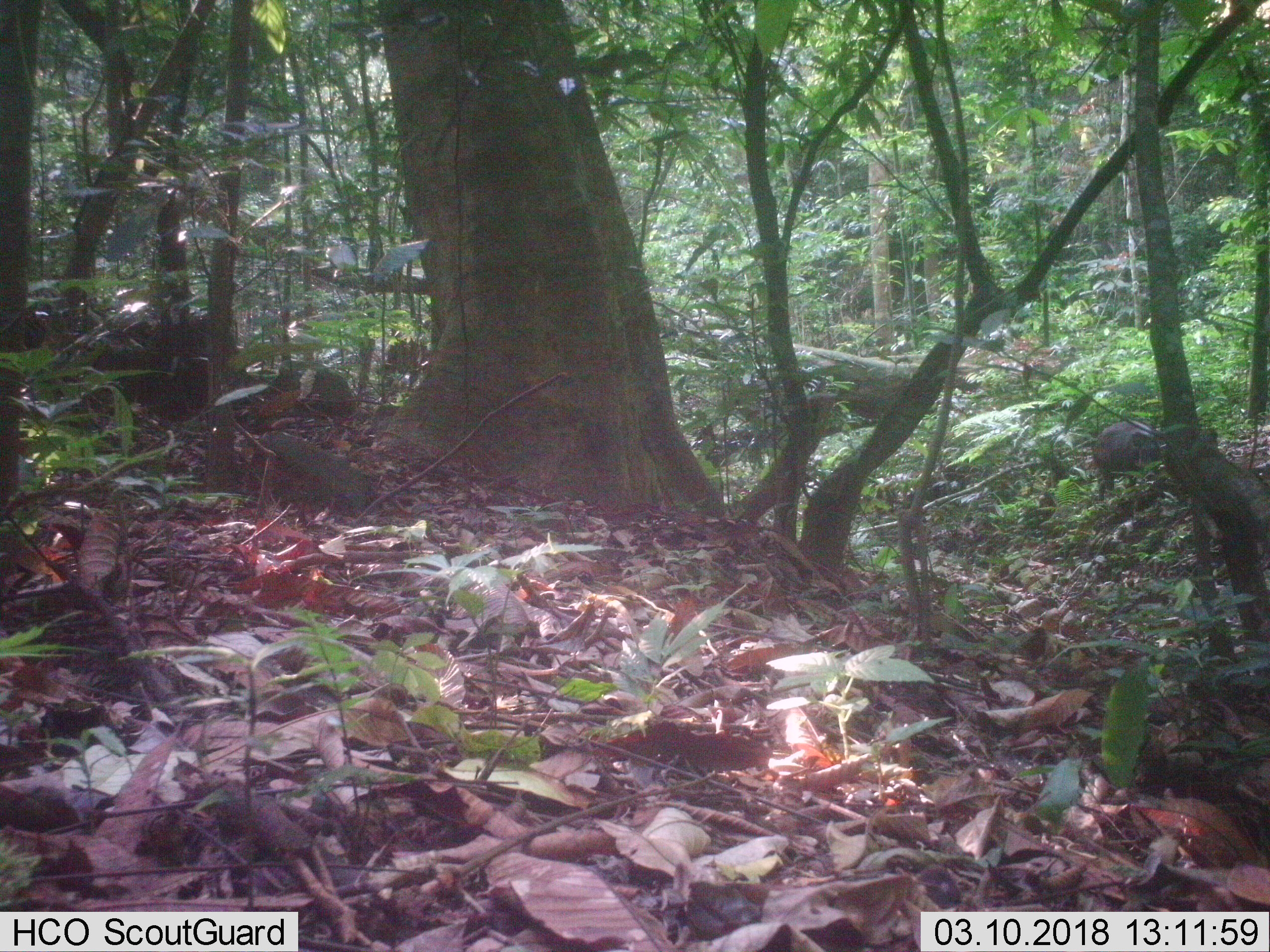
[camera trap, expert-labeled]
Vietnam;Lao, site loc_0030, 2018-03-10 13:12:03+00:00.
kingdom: Animalia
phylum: Chordata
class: Mammalia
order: Artiodactyla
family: Suidae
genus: Sus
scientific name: Sus scrofa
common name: eurasian wild pig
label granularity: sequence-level